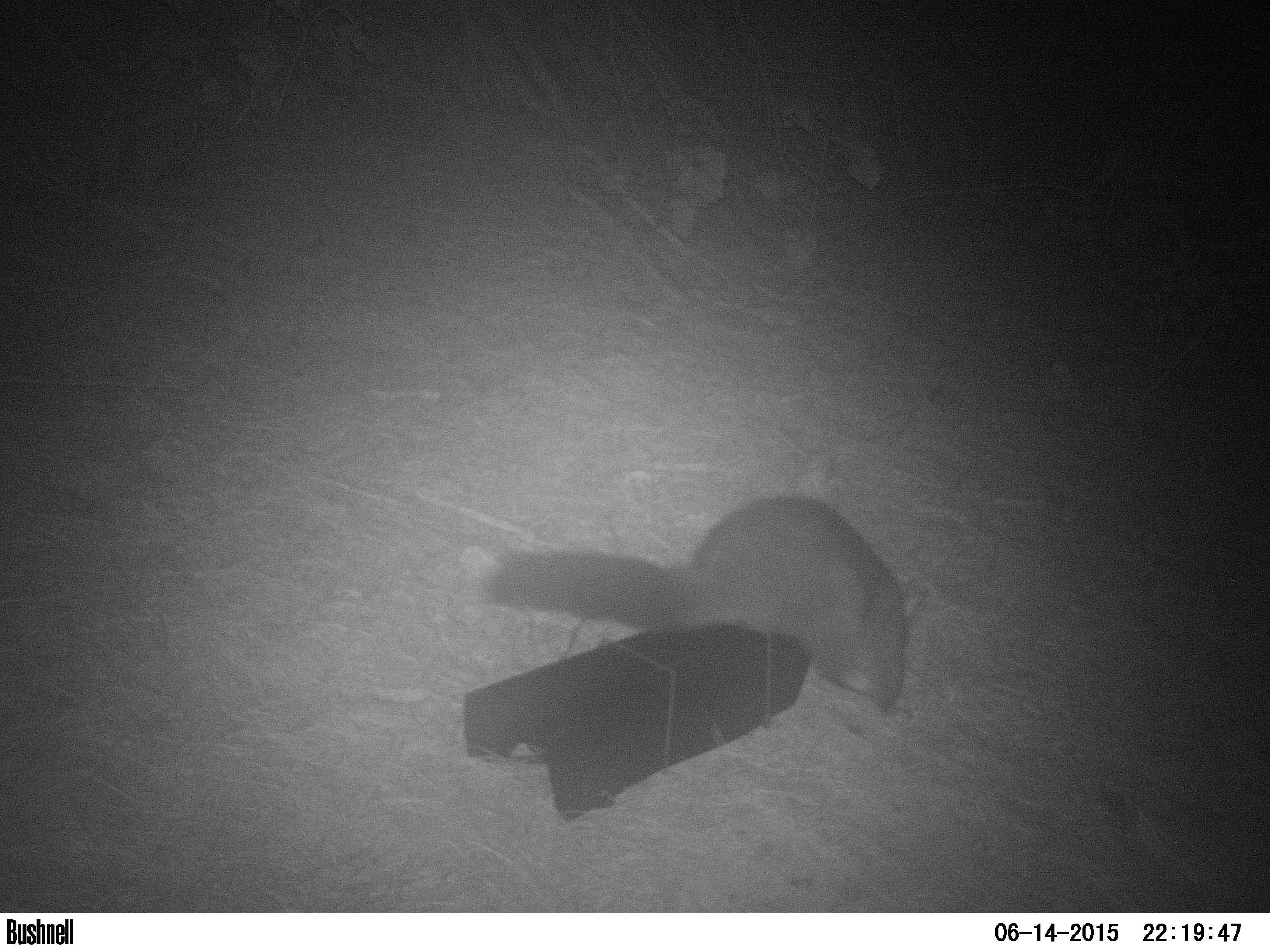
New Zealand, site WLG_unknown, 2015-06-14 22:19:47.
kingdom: Animalia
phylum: Chordata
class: Mammalia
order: Diprotodontia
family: Phalangeridae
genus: Trichosurus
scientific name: Trichosurus vulpecula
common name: common brushtail possum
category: possum